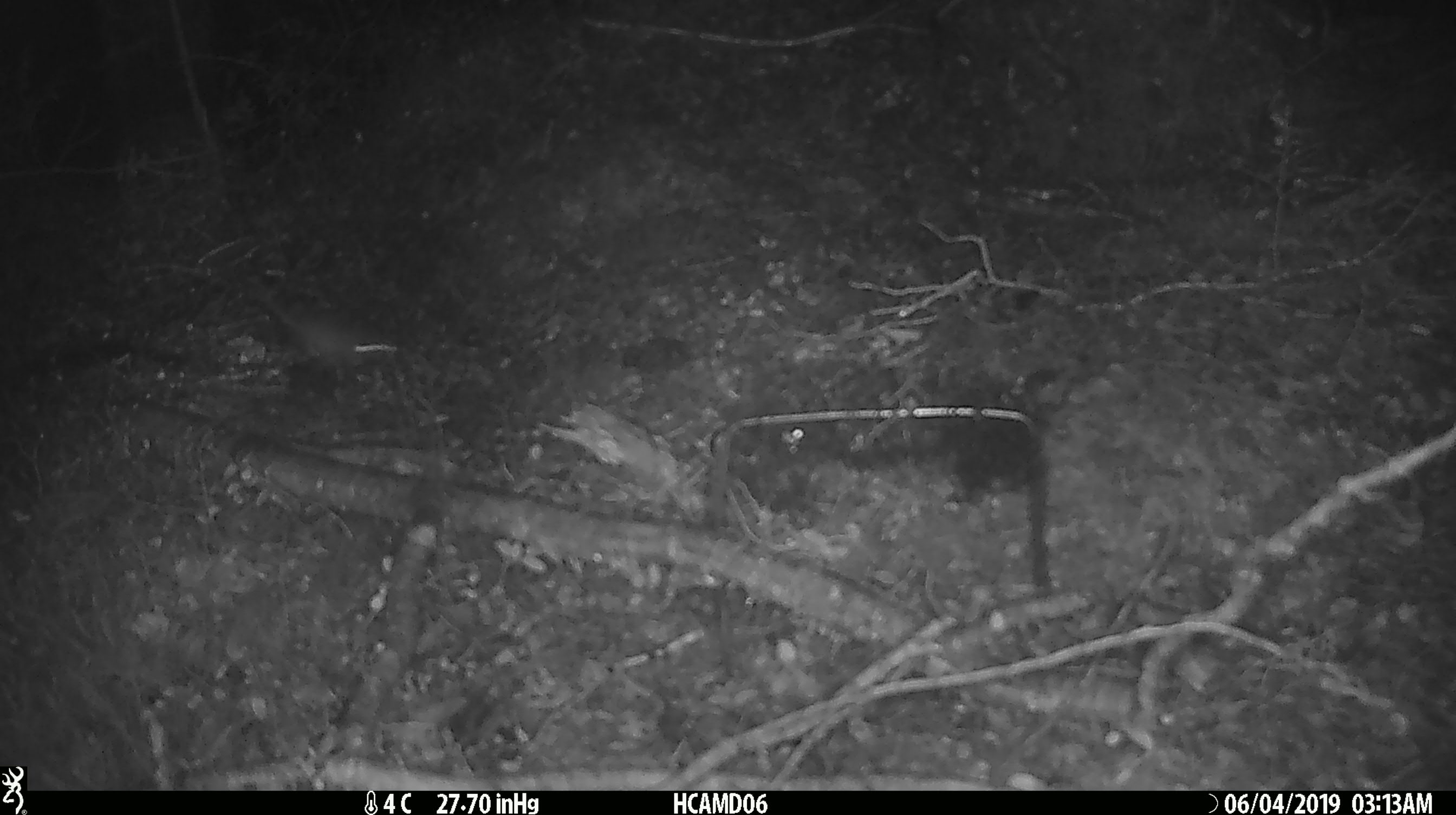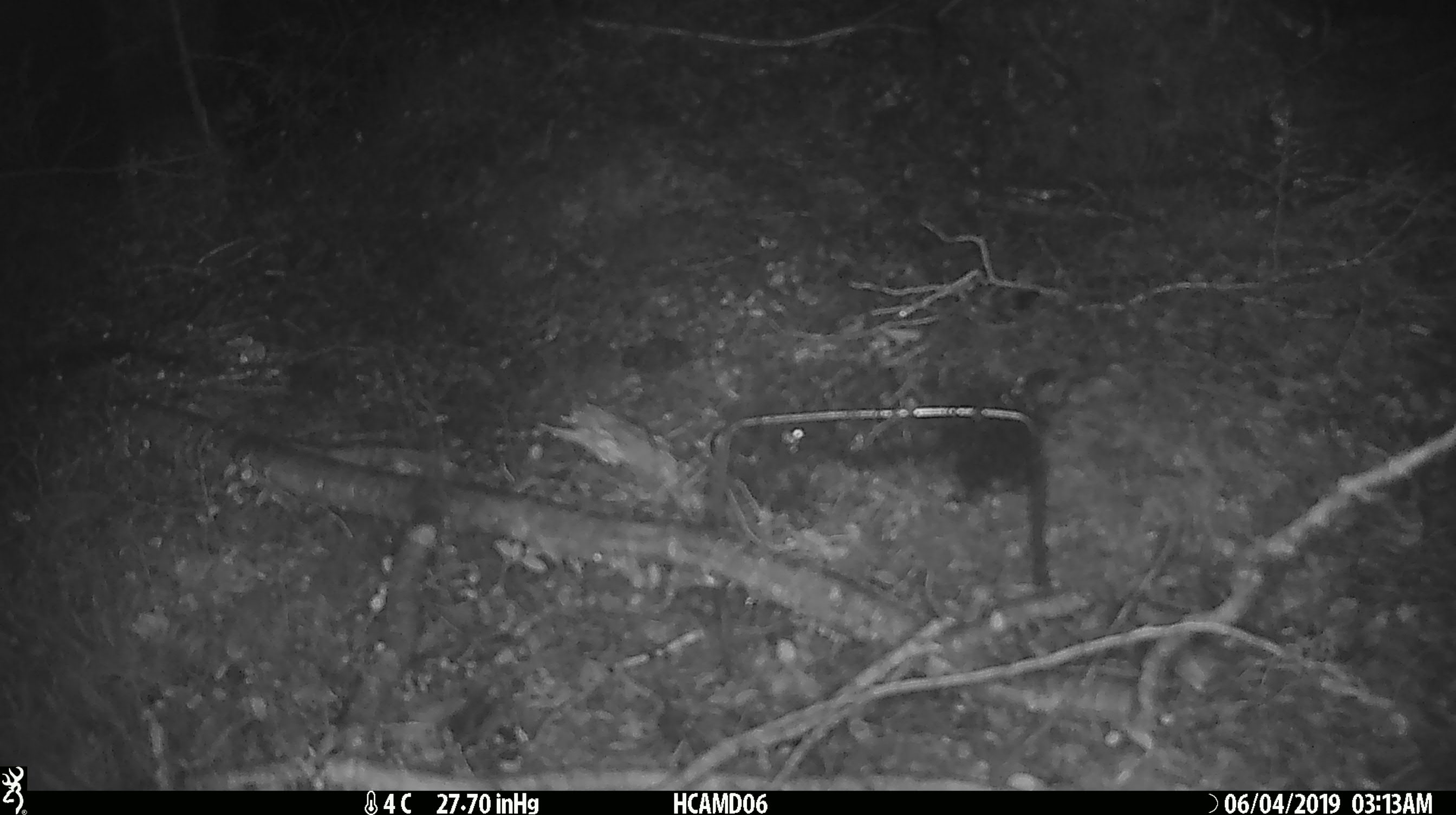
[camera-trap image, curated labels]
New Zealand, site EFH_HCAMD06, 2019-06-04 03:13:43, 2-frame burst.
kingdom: Animalia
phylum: Chordata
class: Mammalia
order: Rodentia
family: Muridae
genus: Mus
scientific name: Mus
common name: mouse